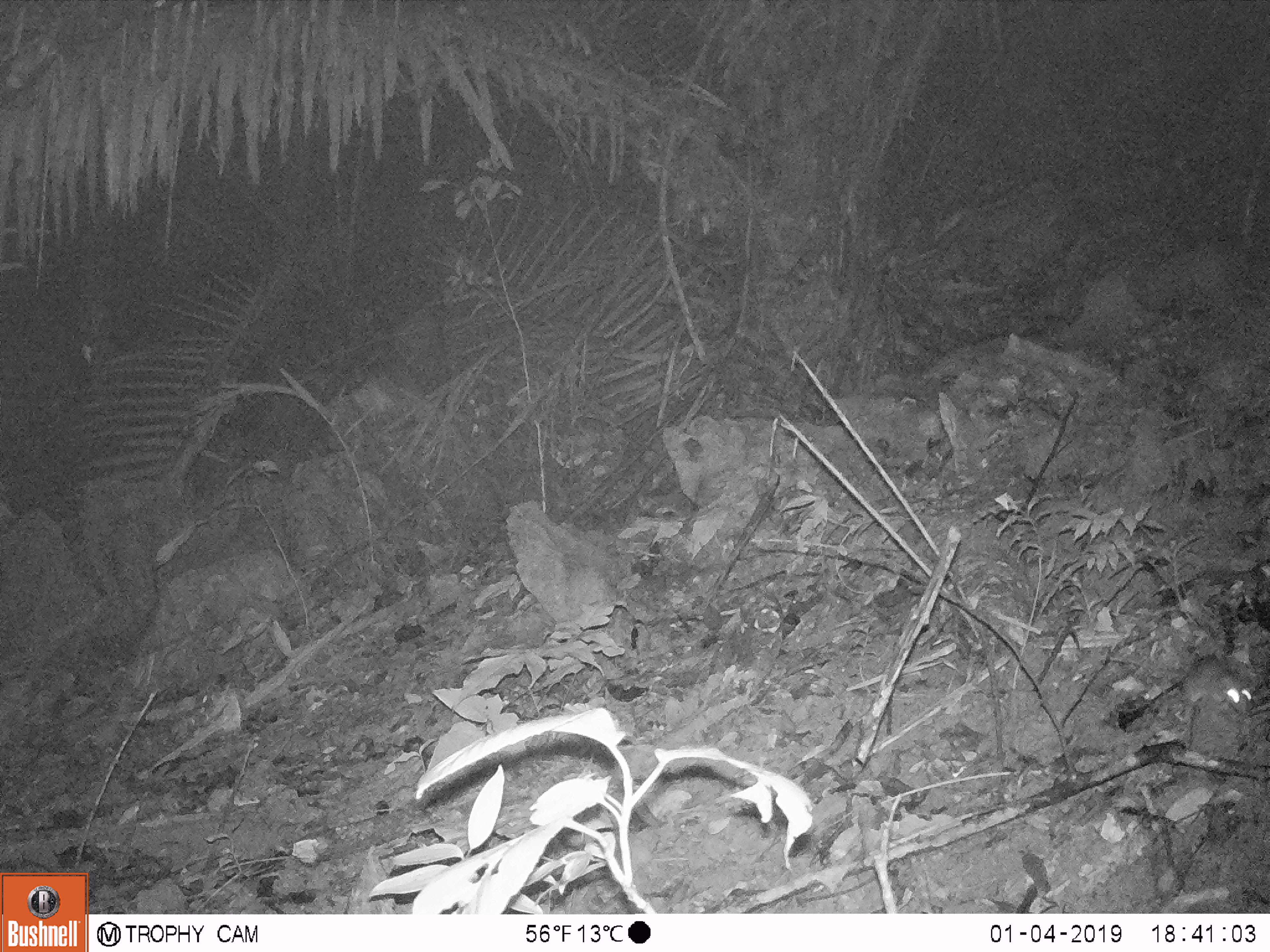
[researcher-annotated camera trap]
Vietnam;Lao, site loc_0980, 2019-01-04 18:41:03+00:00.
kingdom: Animalia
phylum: Chordata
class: Mammalia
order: Rodentia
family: Muridae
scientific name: Muridae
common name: old-world mice and rats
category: unidentified murid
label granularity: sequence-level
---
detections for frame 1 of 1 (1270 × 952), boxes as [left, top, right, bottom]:
unidentified murid: [1108, 656, 1254, 716]